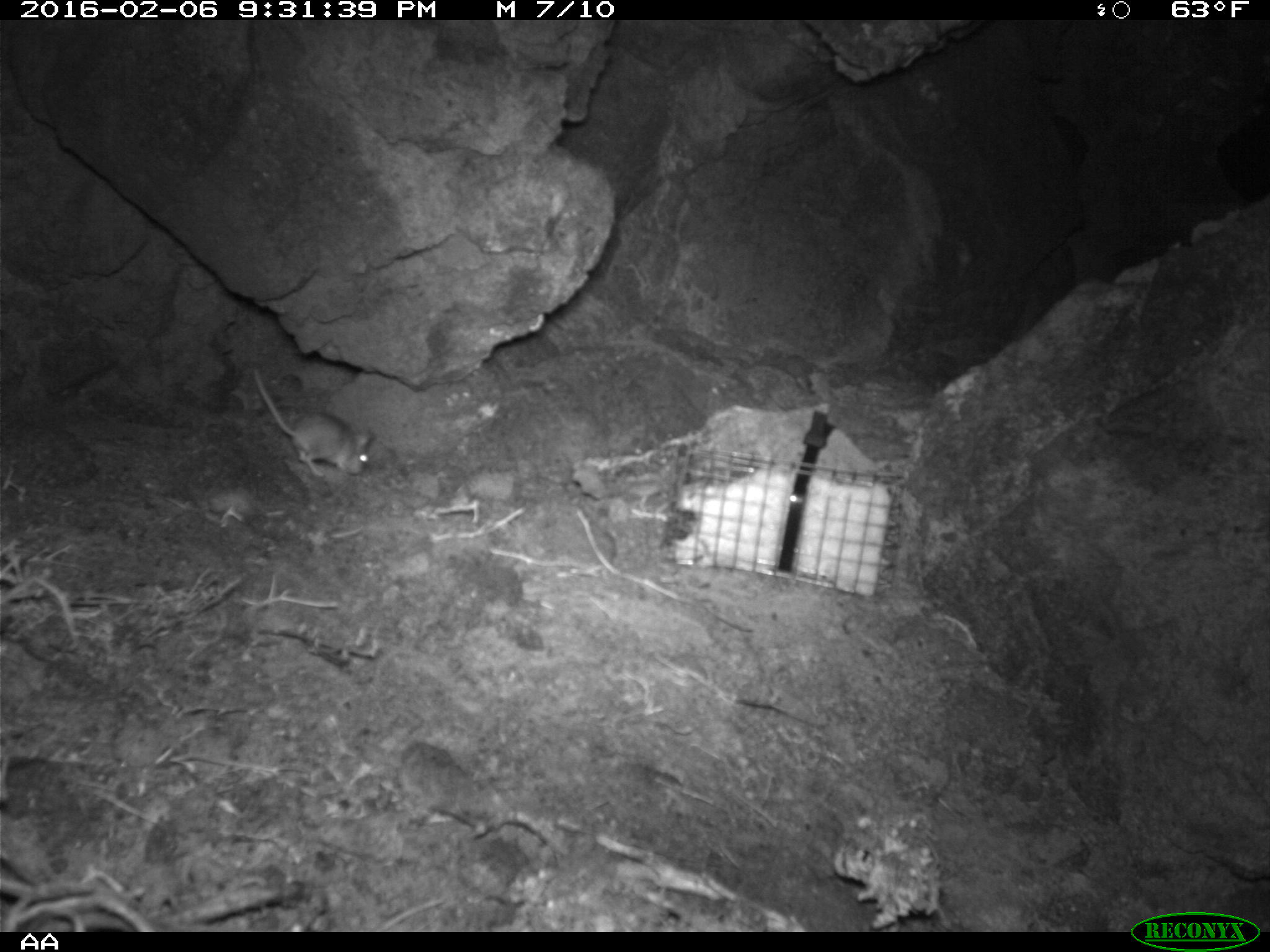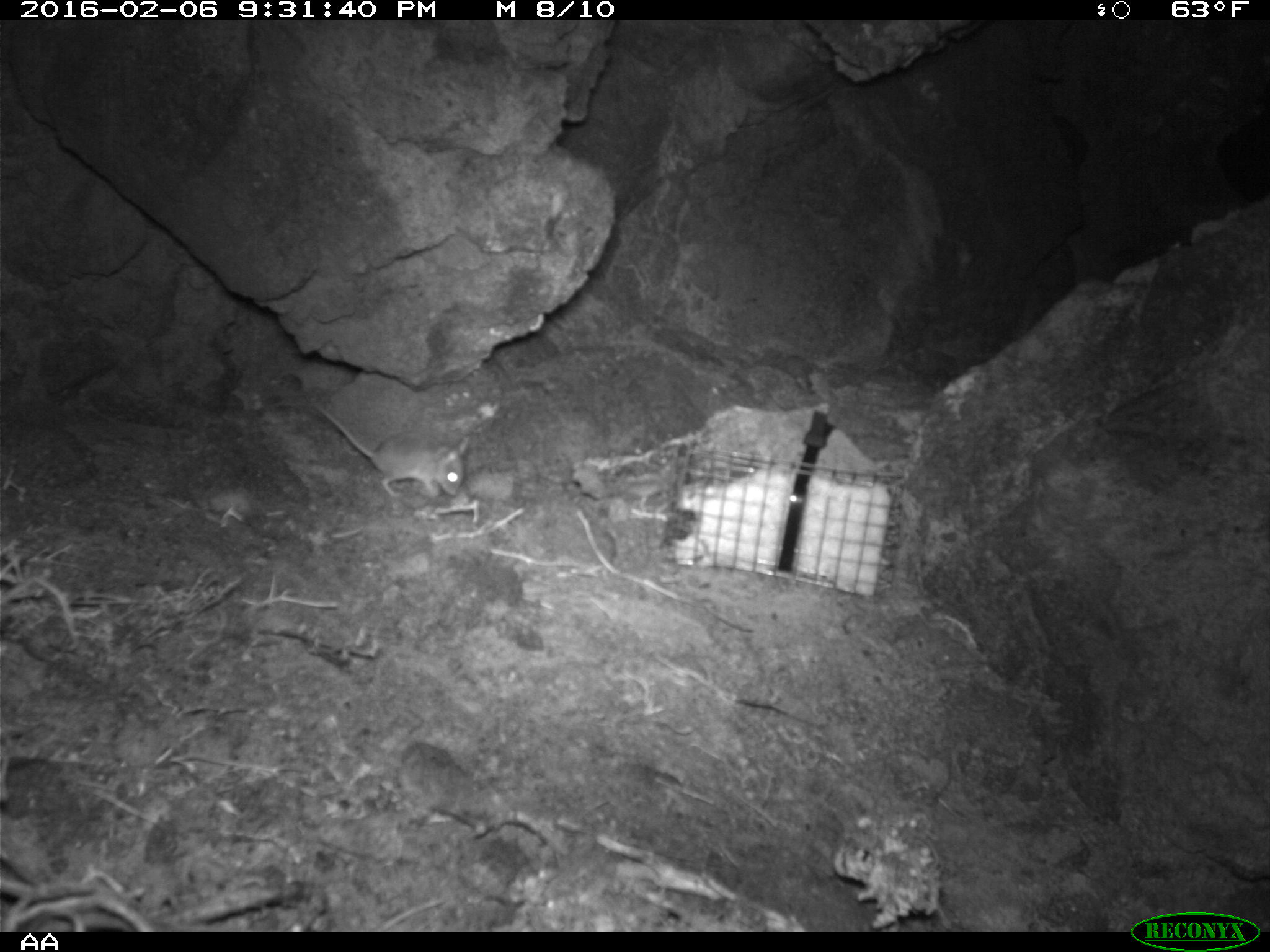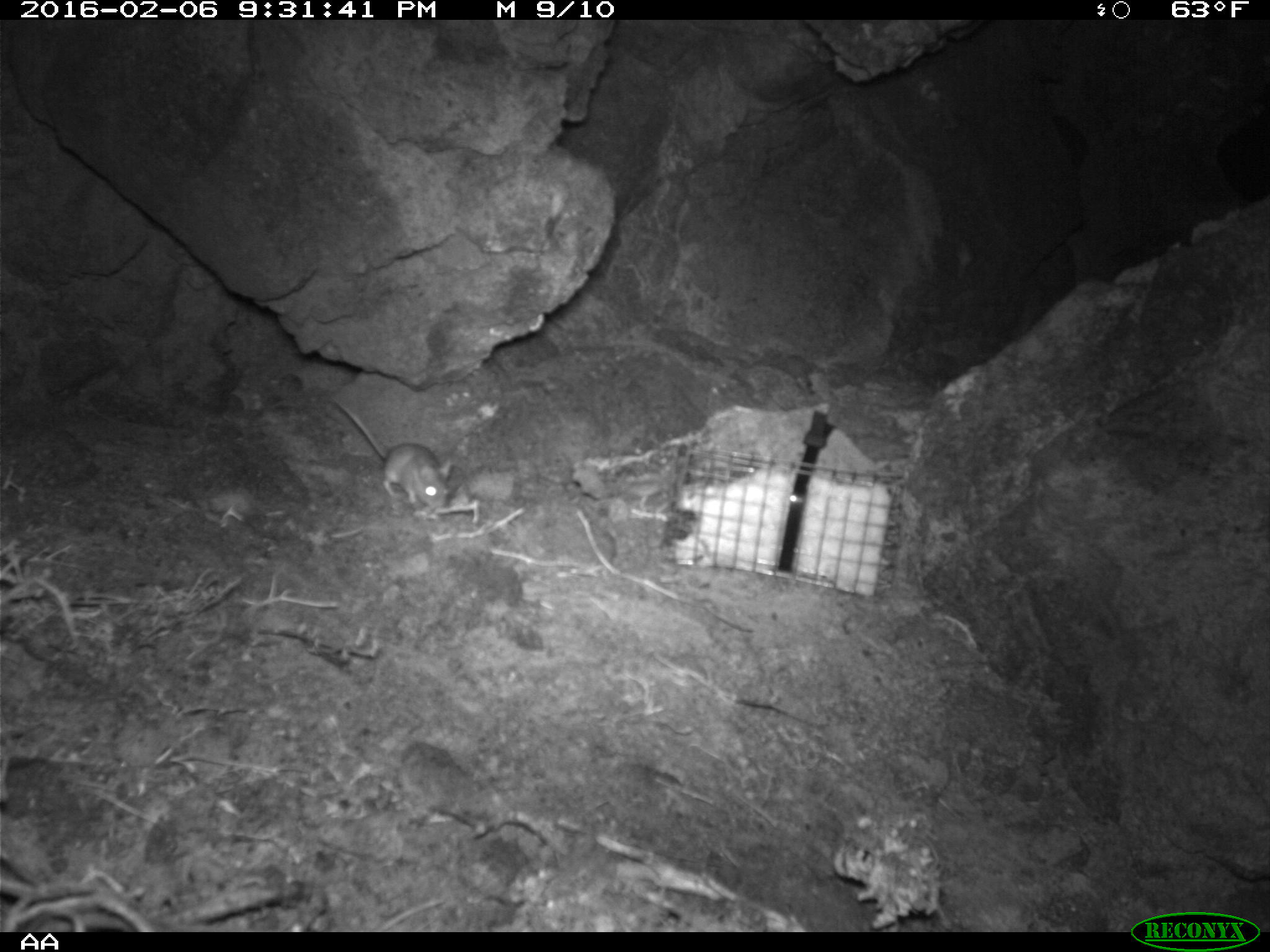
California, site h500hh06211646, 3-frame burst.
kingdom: Animalia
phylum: Chordata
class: Mammalia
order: Rodentia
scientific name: Rodentia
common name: rodent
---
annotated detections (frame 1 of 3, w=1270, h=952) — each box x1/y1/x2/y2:
rodent: 251/364/374/478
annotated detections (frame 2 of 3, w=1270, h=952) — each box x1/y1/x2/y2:
rodent: 316/401/469/498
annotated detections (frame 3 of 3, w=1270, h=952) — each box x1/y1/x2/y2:
rodent: 331/395/451/511